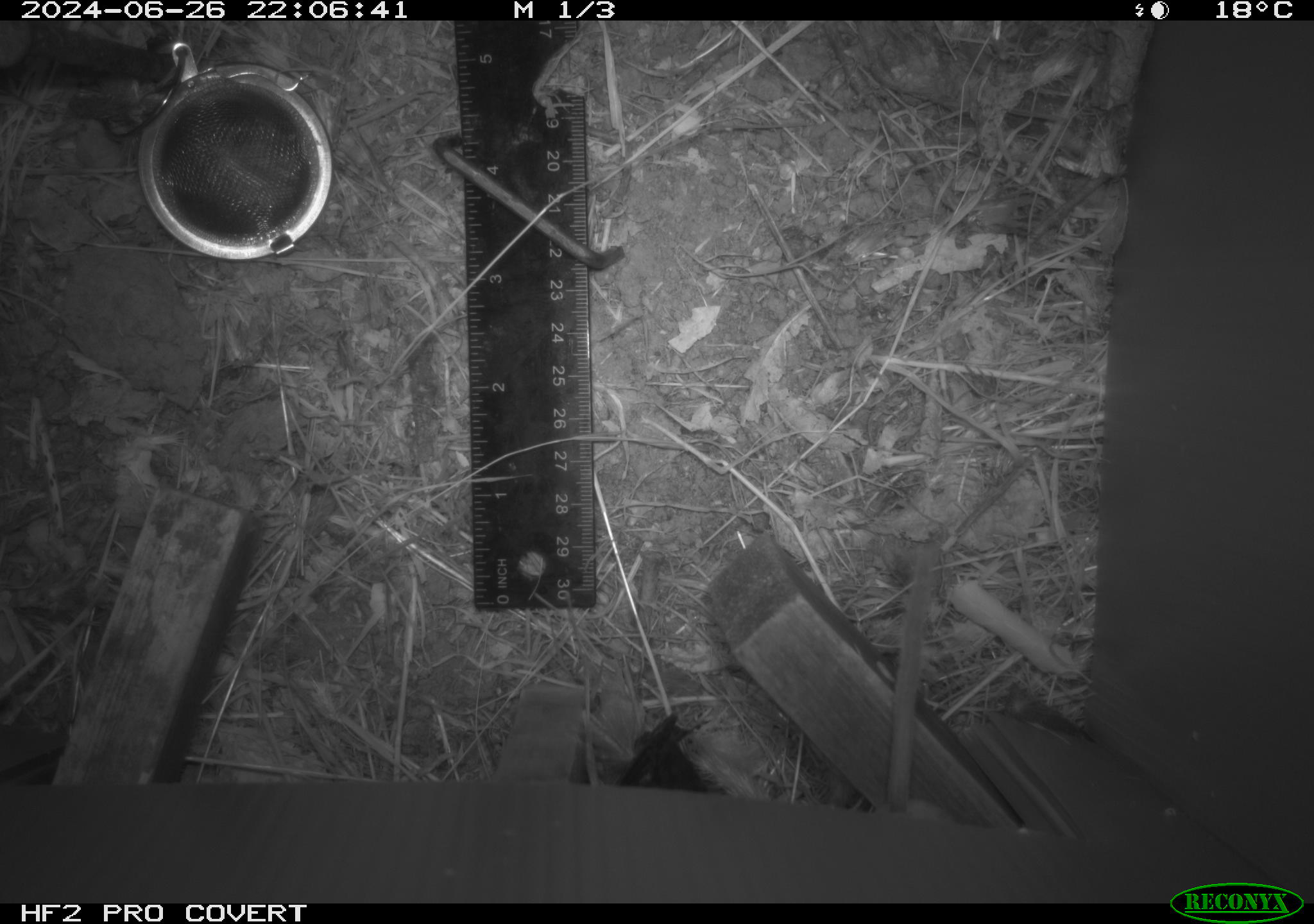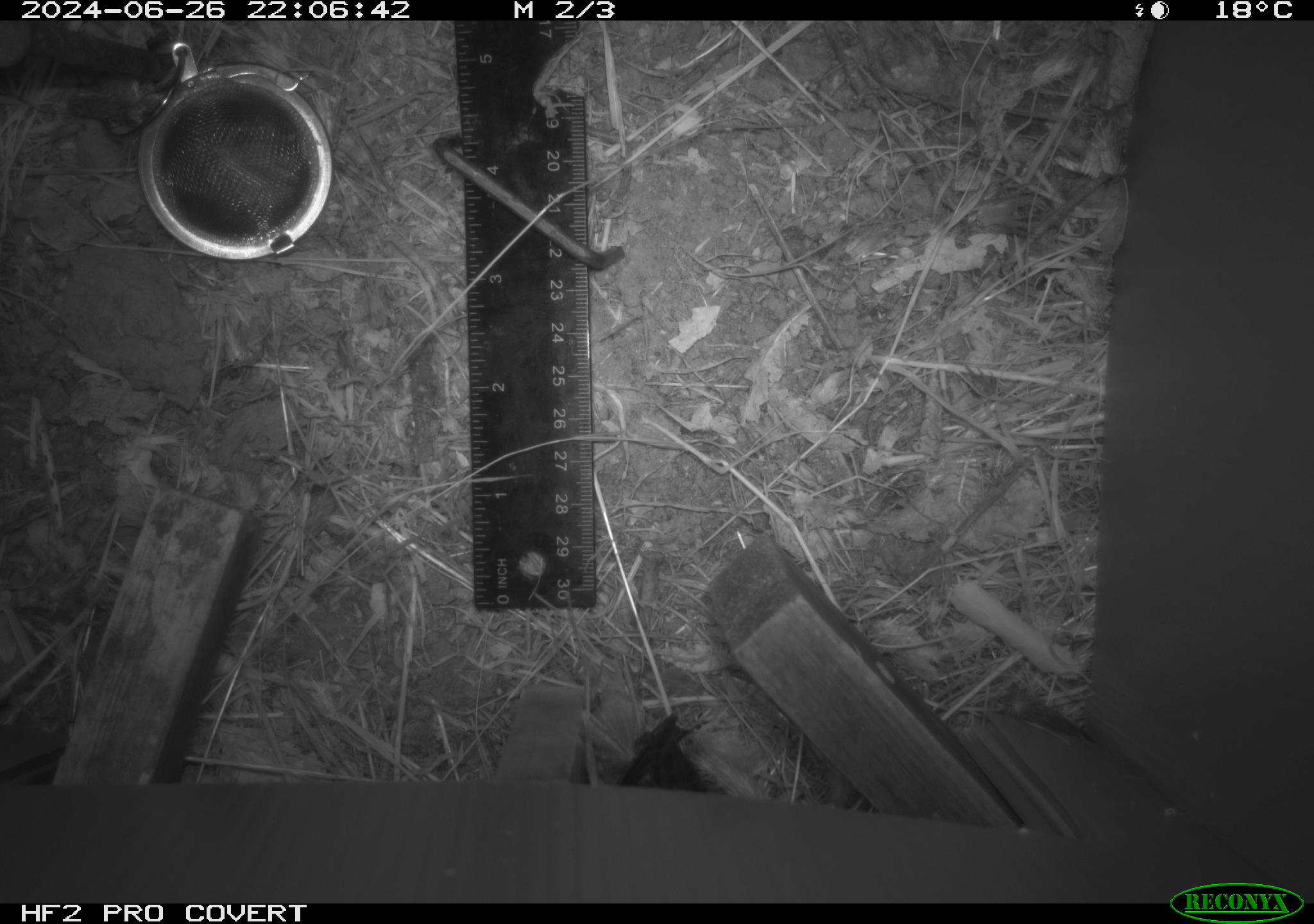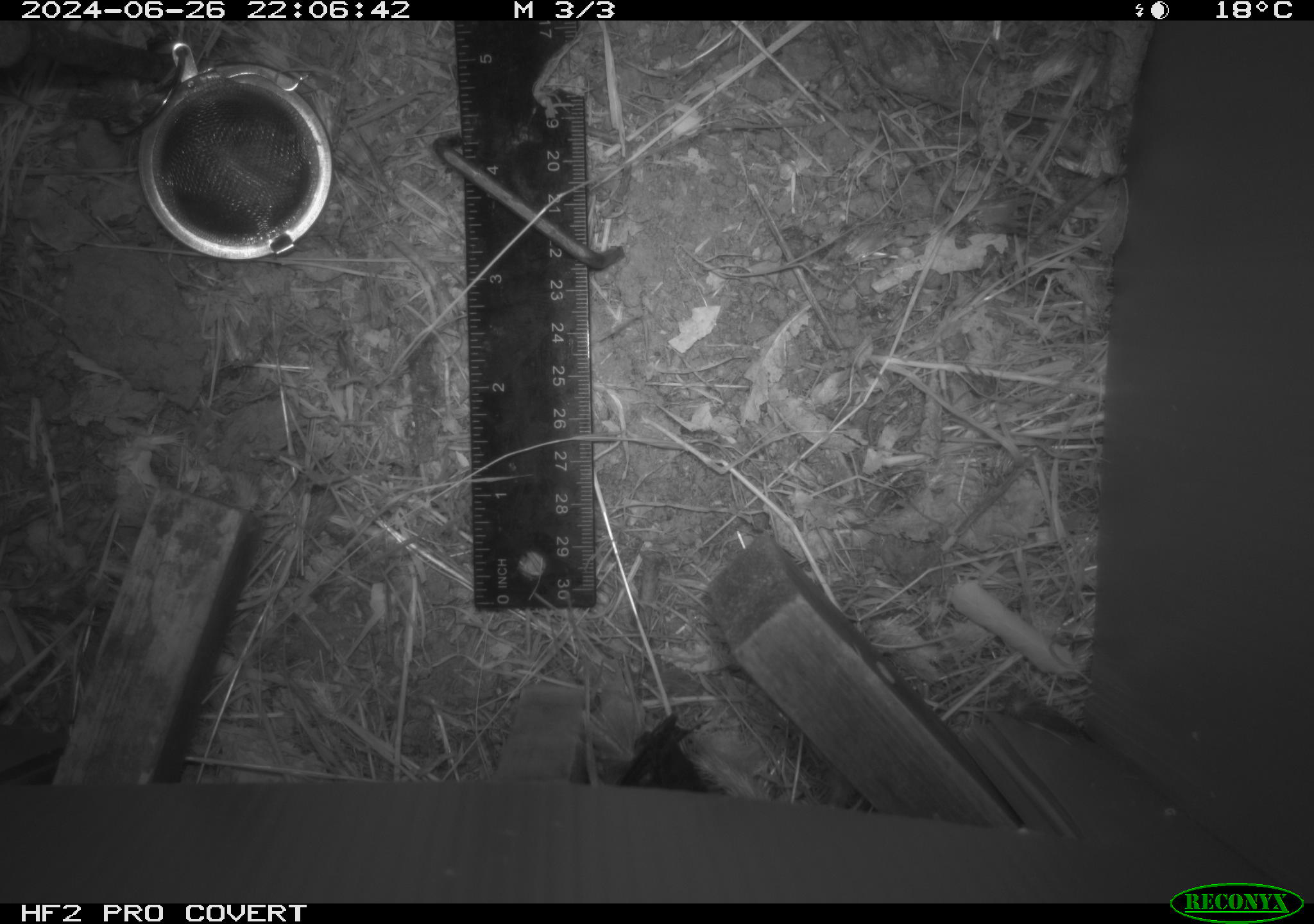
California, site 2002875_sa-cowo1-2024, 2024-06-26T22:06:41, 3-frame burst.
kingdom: Animalia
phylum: Chordata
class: Mammalia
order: Rodentia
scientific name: Rodentia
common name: rodent